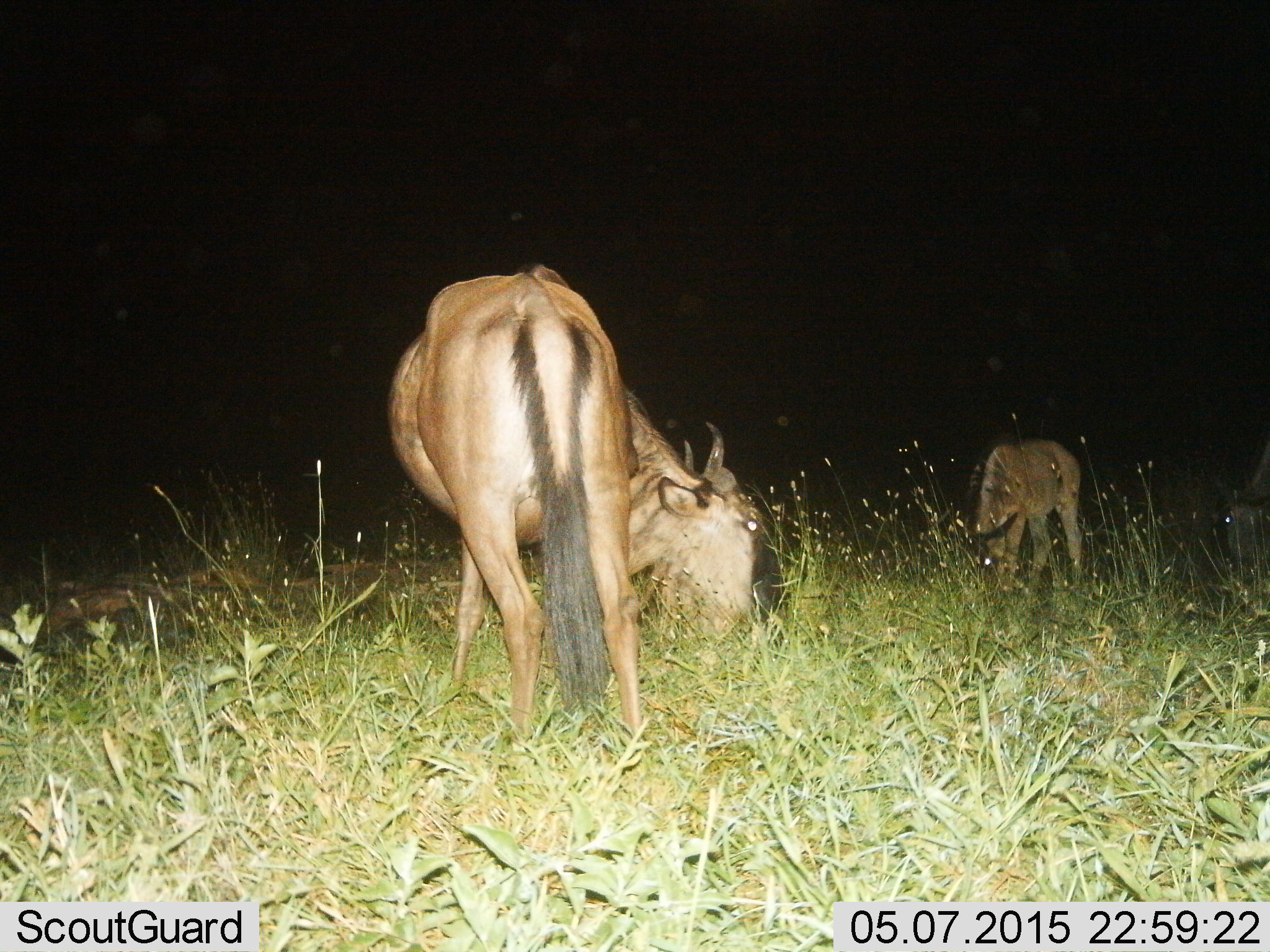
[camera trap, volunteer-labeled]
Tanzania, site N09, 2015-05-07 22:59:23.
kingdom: Animalia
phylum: Chordata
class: Mammalia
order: Artiodactyla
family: Bovidae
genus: Connochaetes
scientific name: Connochaetes taurinus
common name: blue wildebeest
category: wildebeest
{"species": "wildebeest (blue wildebeest) (Connochaetes taurinus)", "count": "3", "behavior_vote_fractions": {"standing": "30%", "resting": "20%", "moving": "10%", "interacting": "0%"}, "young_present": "50%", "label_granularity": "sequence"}